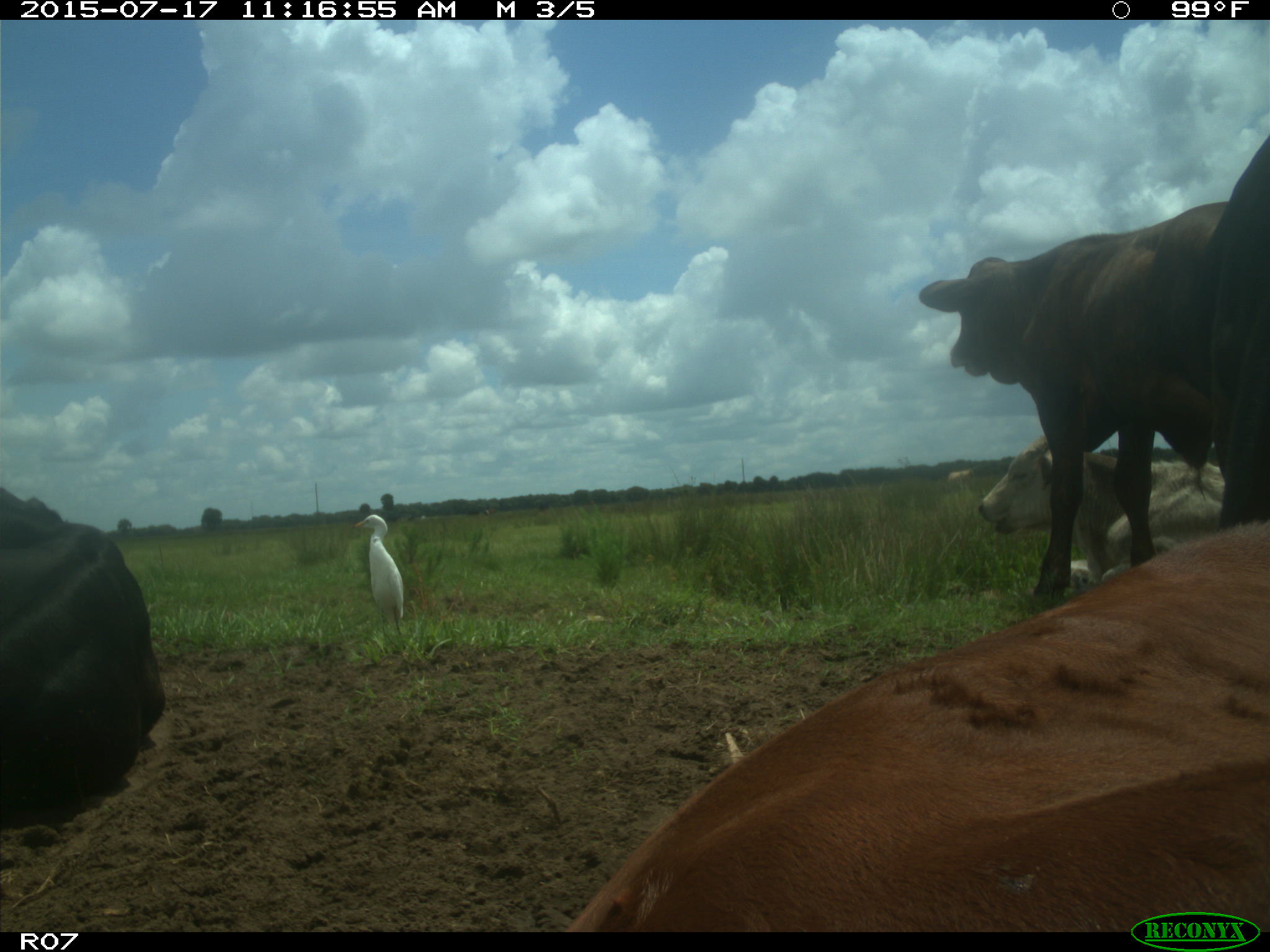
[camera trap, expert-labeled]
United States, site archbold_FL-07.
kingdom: Animalia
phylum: Chordata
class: Mammalia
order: Artiodactyla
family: Bovidae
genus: Bos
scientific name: Bos taurus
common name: domestic cow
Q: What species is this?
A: Bos taurus (domestic cow).